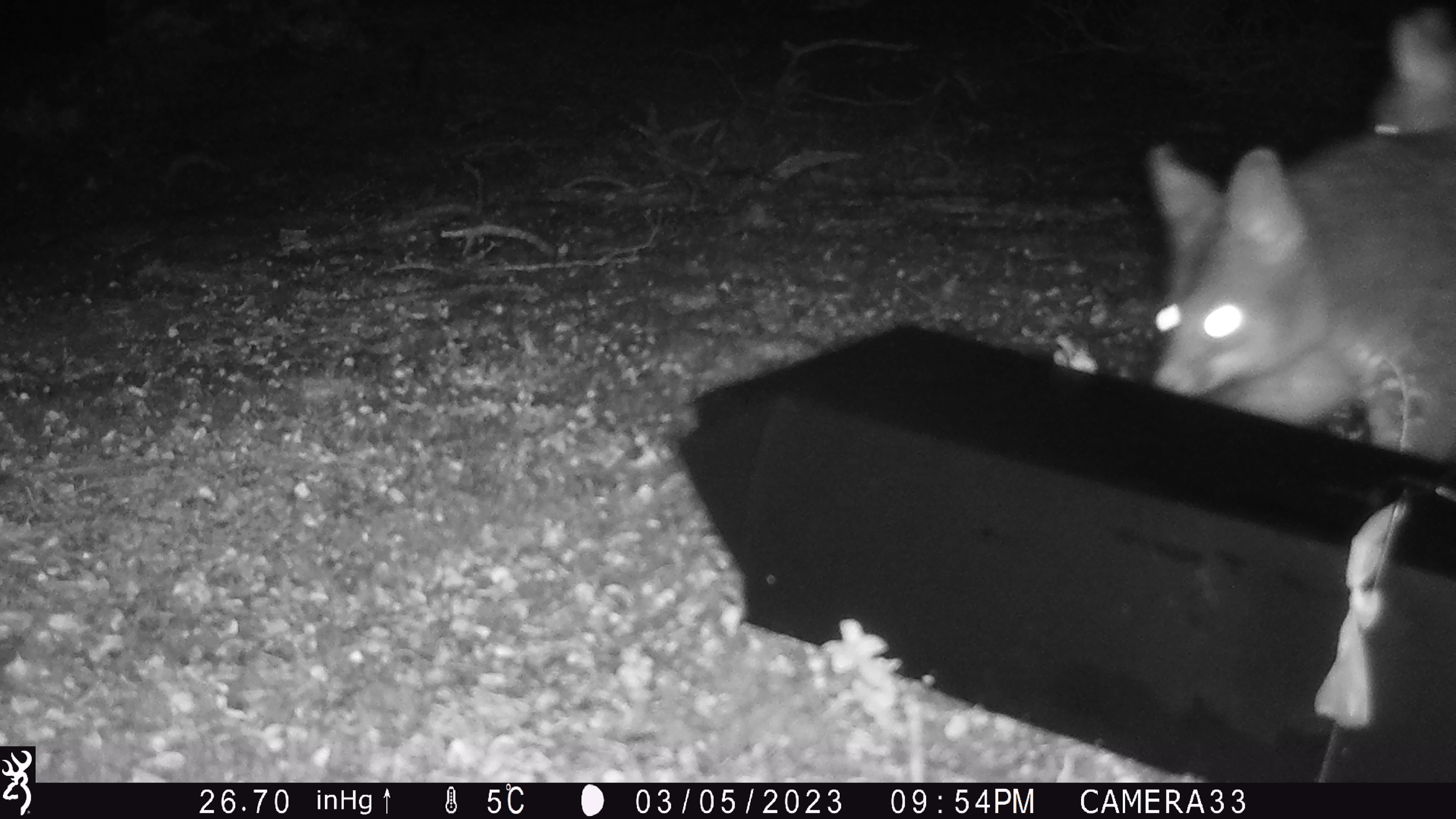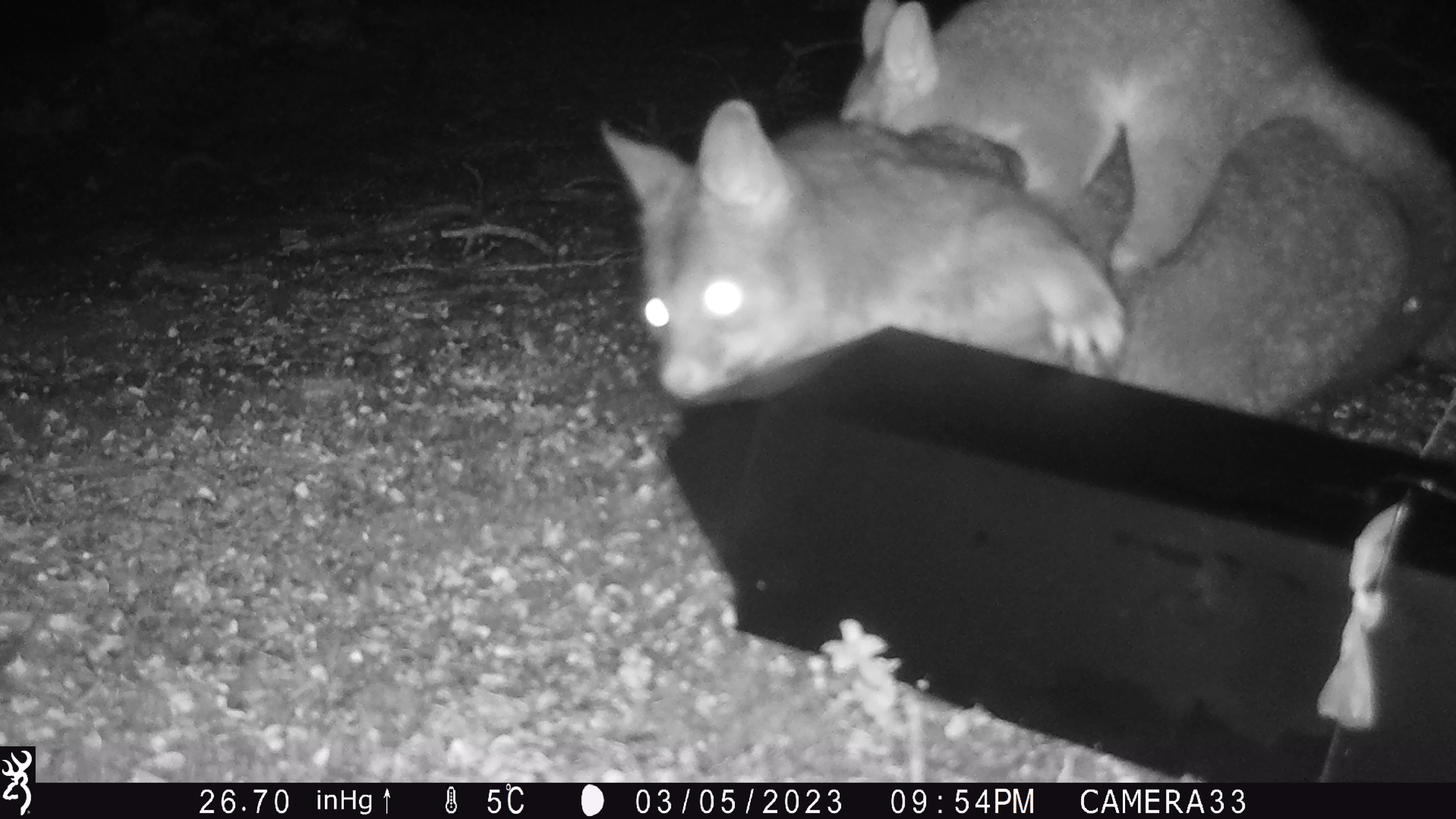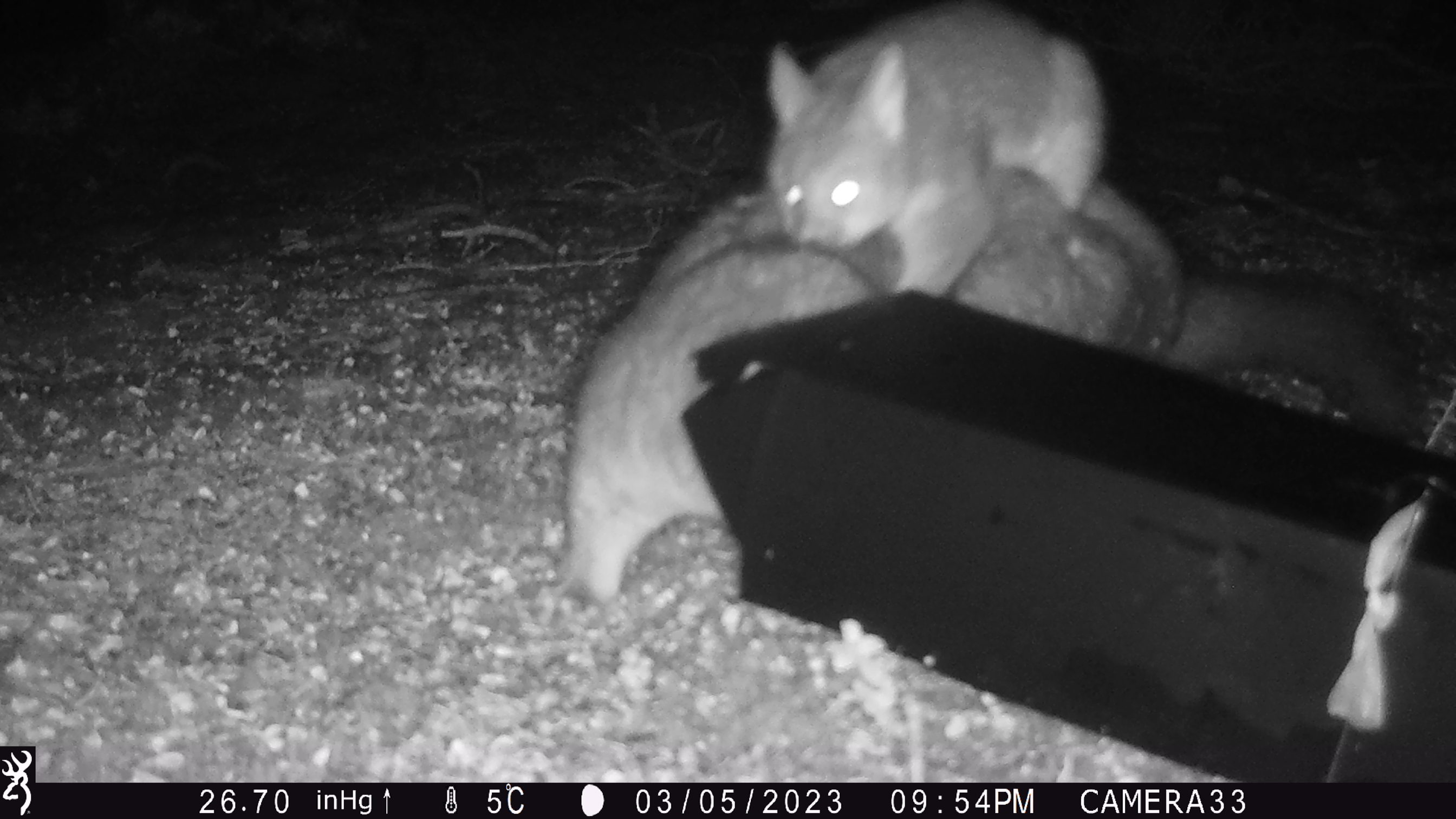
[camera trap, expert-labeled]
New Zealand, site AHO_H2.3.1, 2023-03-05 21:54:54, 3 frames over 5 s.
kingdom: Animalia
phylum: Chordata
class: Mammalia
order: Carnivora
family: Mustelidae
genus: Mustela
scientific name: Mustela erminea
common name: stoat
Stoat (Mustela erminea).